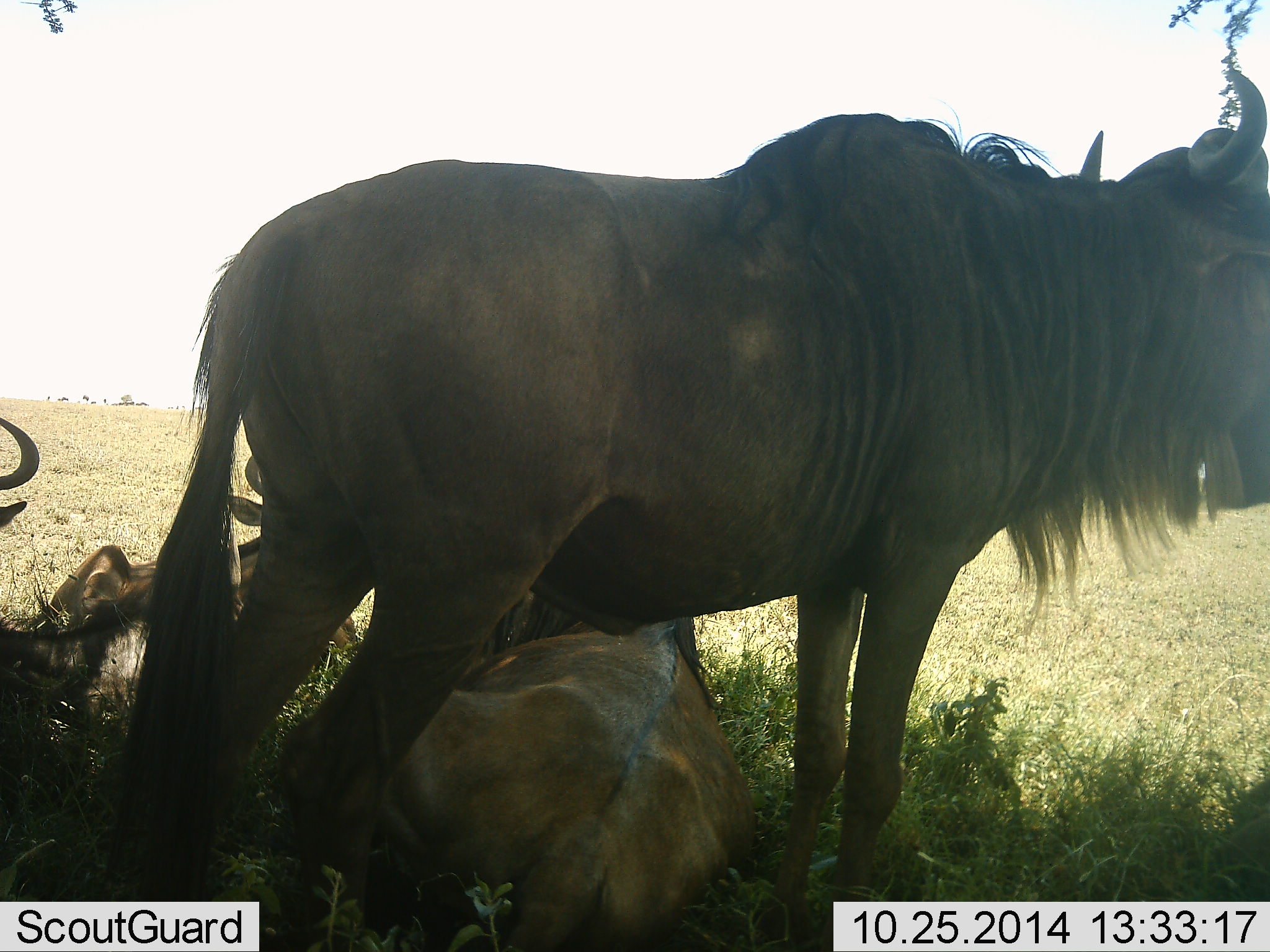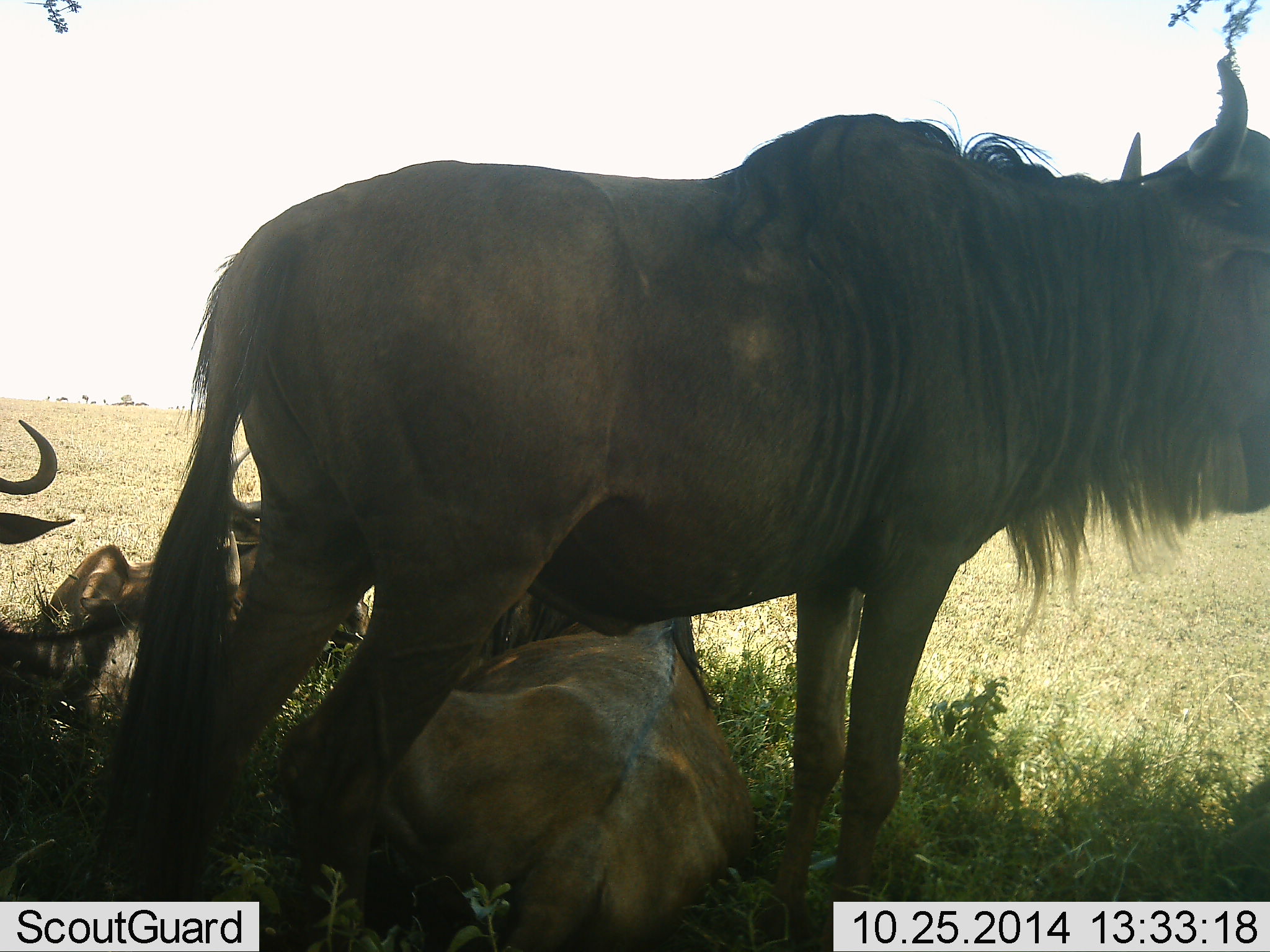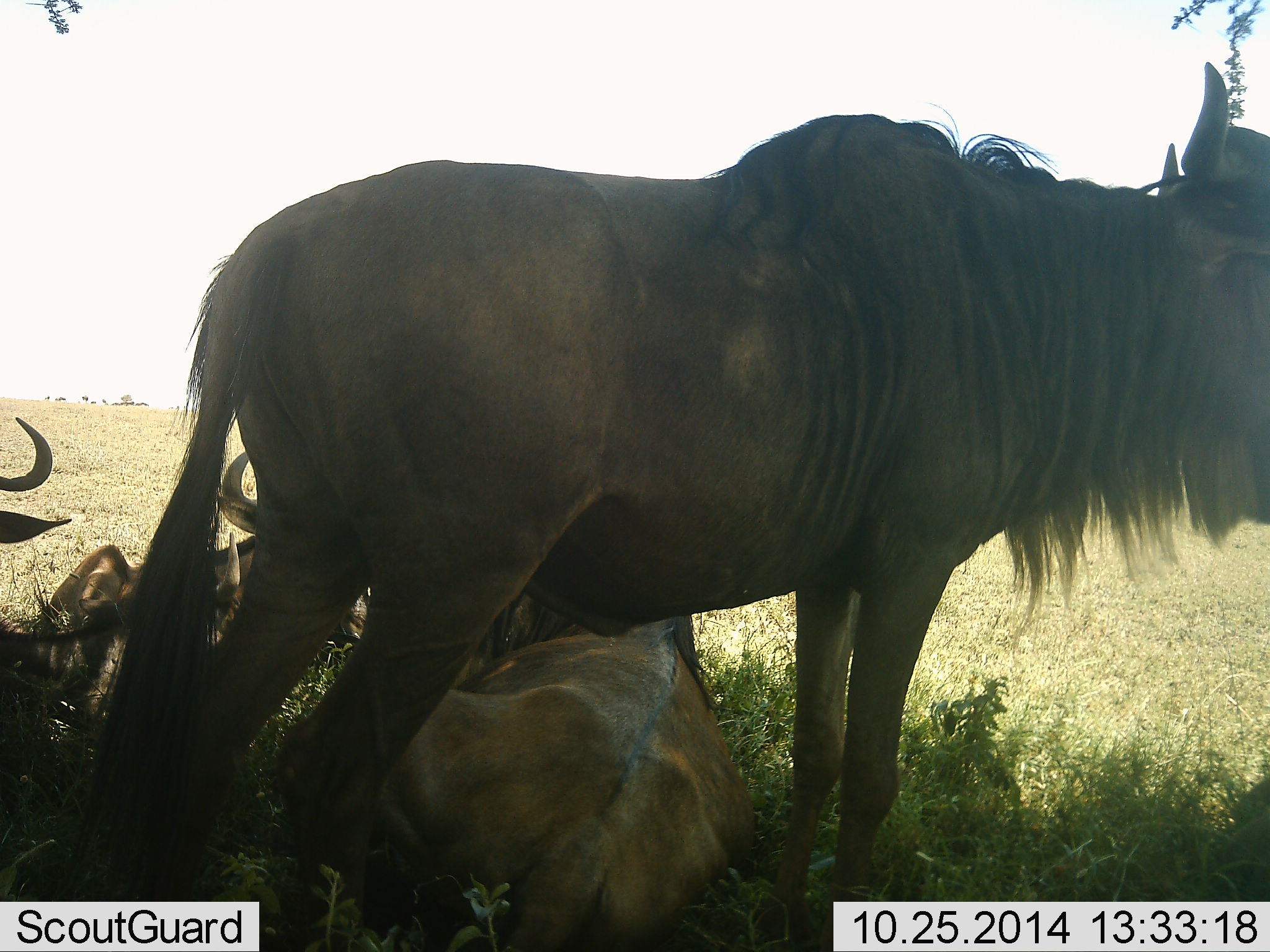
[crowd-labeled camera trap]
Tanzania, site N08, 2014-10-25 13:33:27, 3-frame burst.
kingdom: Animalia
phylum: Chordata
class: Mammalia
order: Artiodactyla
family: Bovidae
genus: Connochaetes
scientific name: Connochaetes taurinus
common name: blue wildebeest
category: wildebeest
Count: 4.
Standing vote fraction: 100%.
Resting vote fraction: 100%.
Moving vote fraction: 0%.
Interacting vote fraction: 10%.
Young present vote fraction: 0%.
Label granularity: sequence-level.